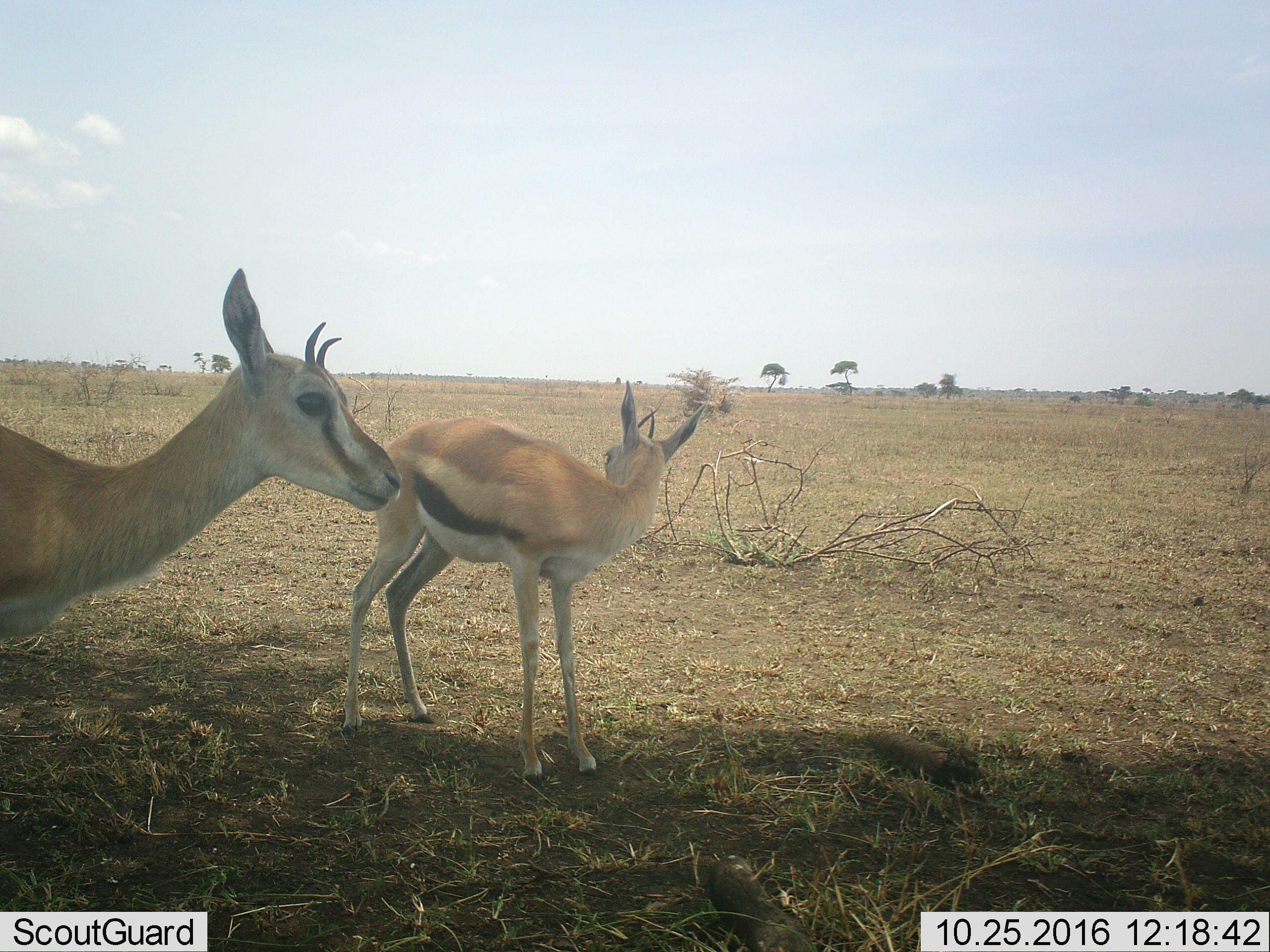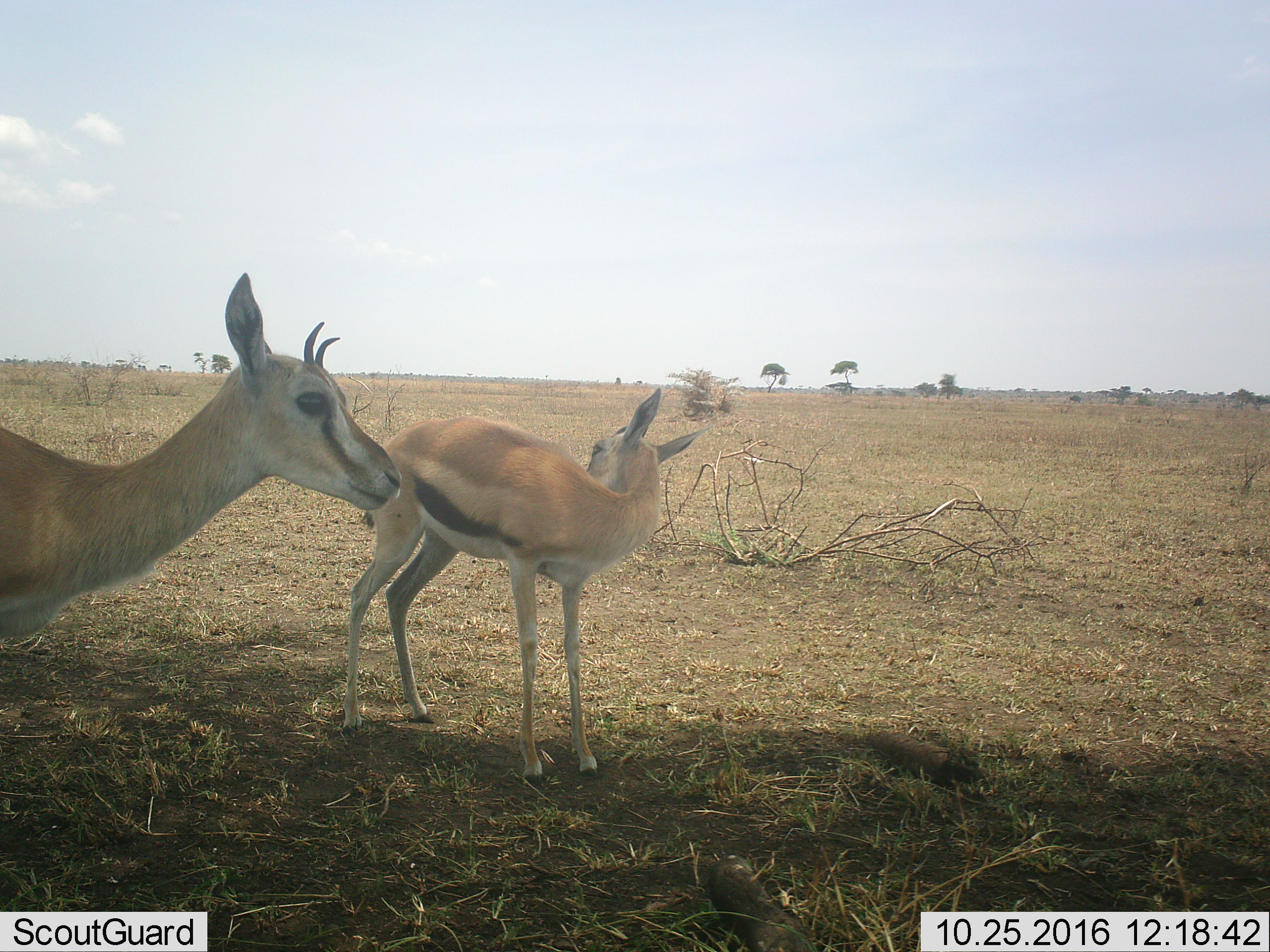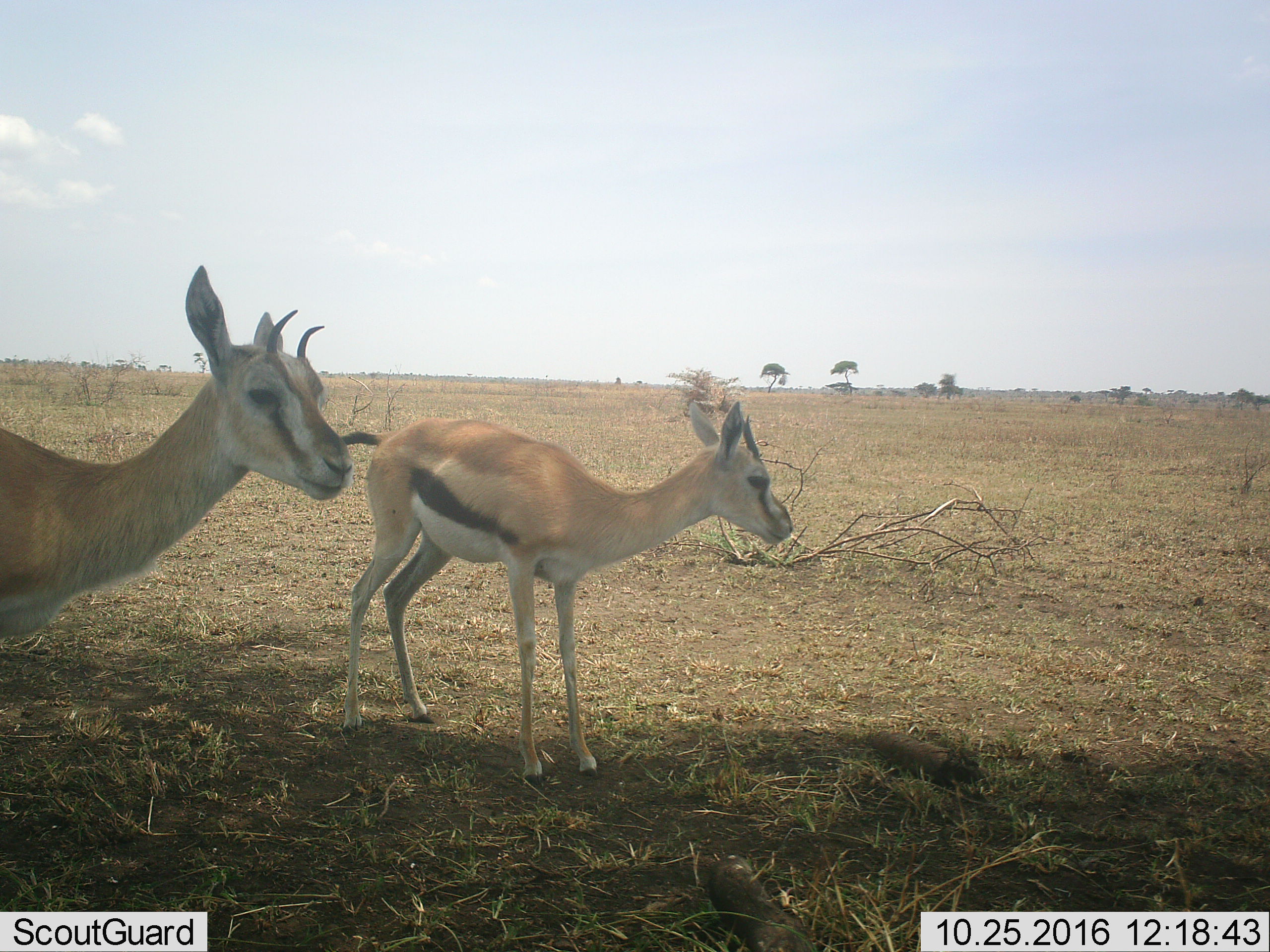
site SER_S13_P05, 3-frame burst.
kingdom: Animalia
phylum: Chordata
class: Mammalia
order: Artiodactyla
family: Bovidae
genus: Eudorcas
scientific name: Eudorcas thomsonii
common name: thomson's gazelle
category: gazellethomsons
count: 2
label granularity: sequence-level